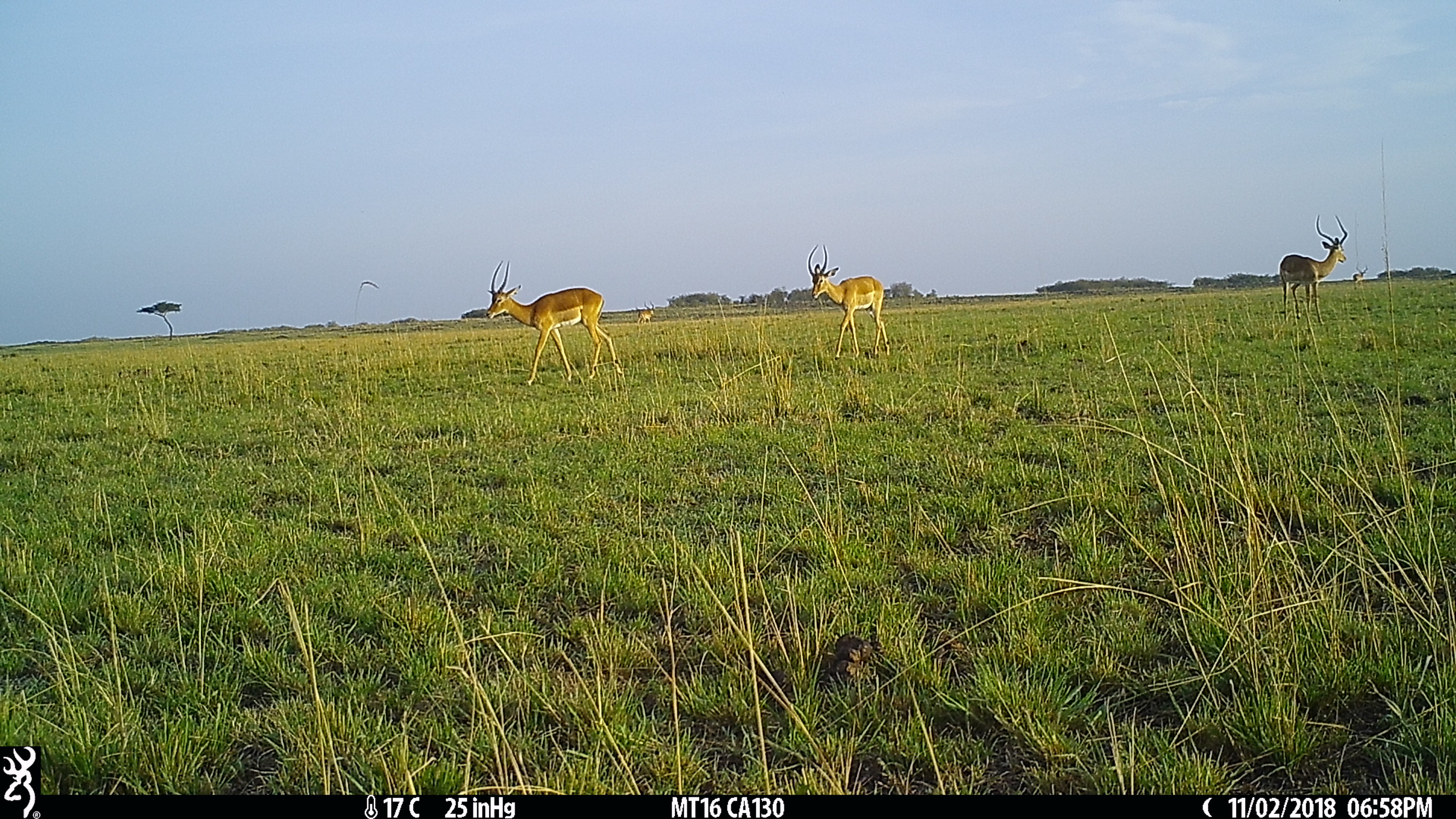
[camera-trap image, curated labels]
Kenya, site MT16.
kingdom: Animalia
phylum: Chordata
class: Mammalia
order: Artiodactyla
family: Bovidae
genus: Aepyceros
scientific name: Aepyceros melampus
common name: impala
Impala (Aepyceros melampus).